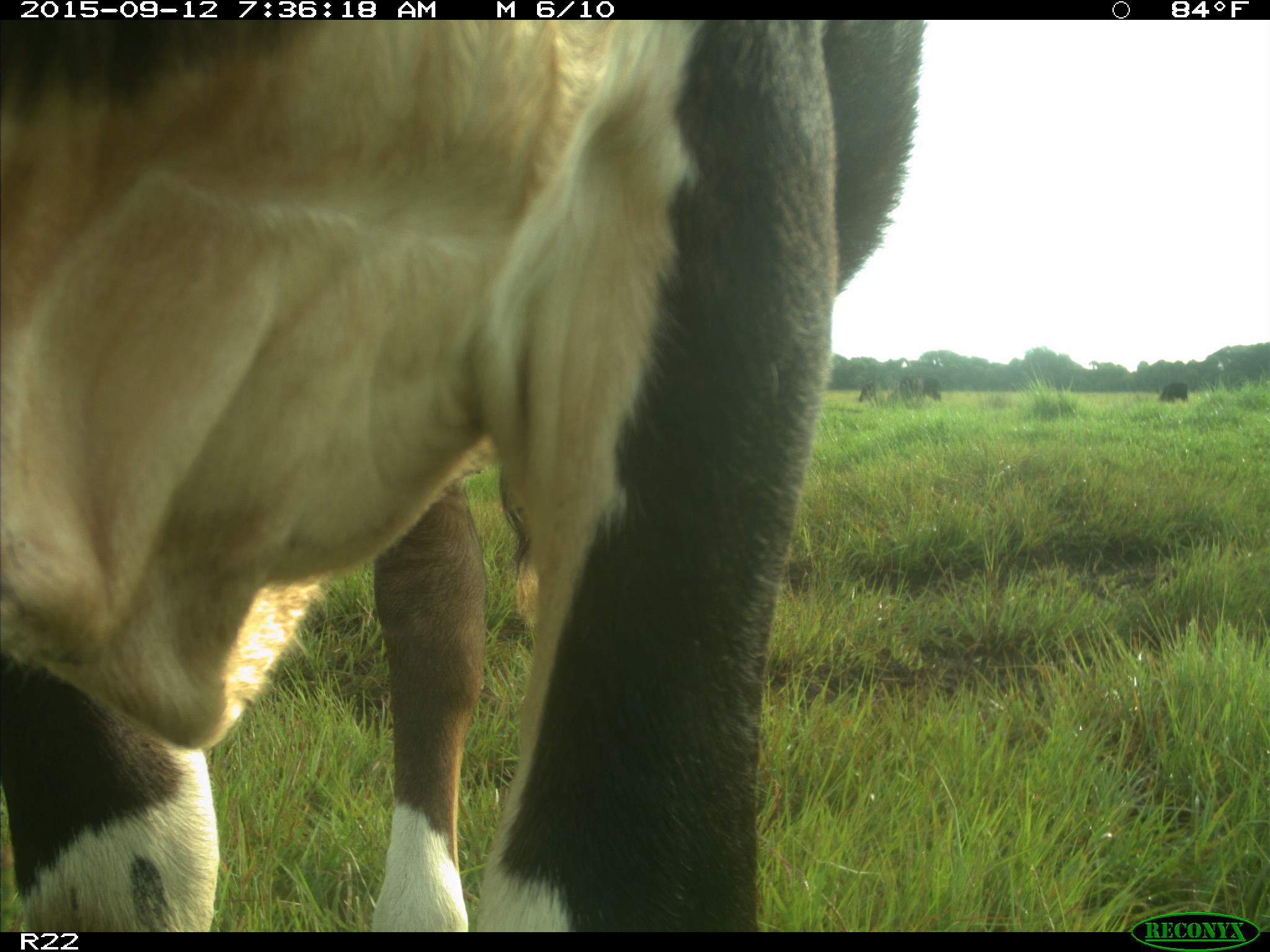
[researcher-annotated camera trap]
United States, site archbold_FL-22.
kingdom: Animalia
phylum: Chordata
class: Mammalia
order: Artiodactyla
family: Bovidae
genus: Bos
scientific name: Bos taurus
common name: domestic cow